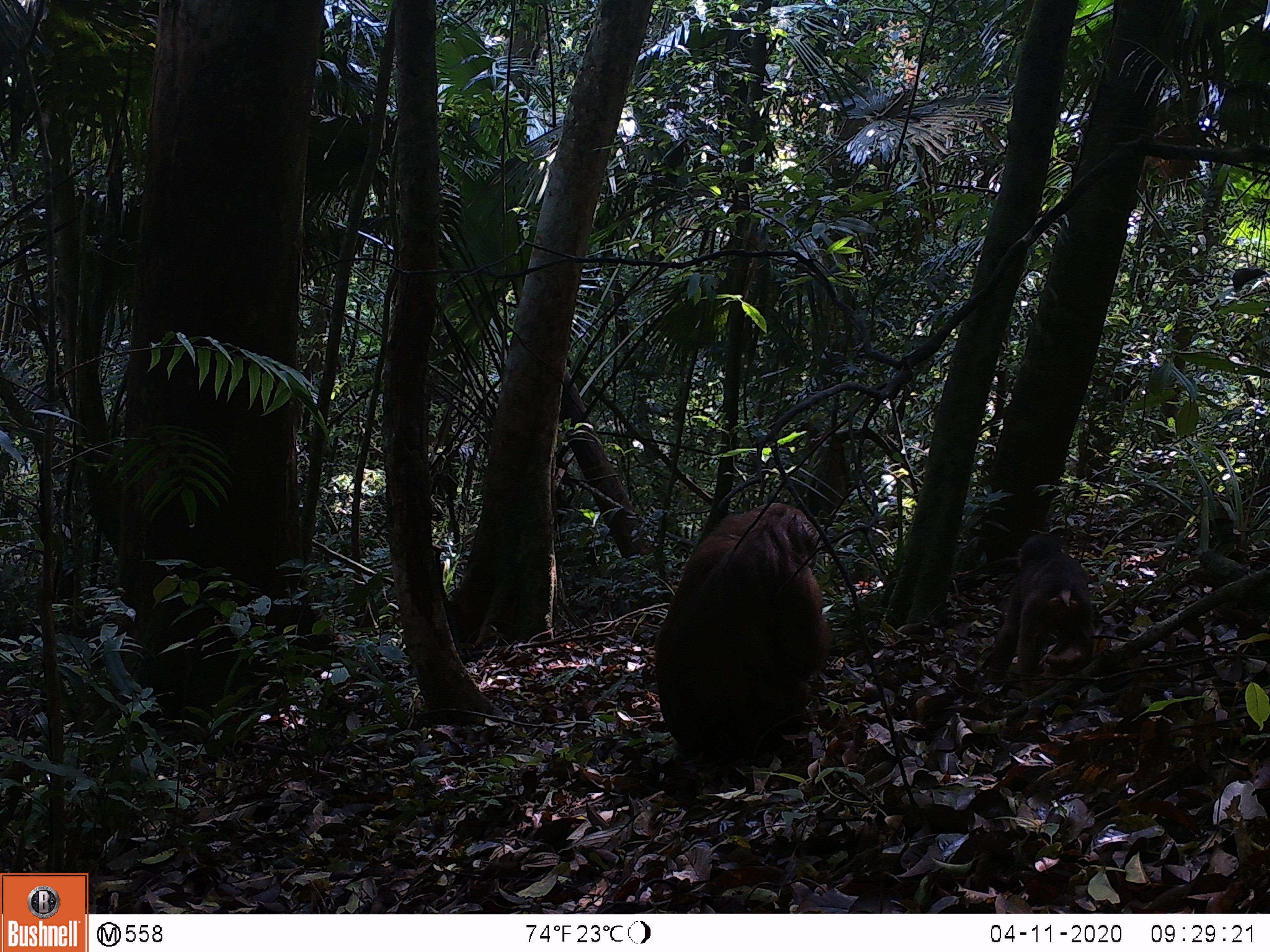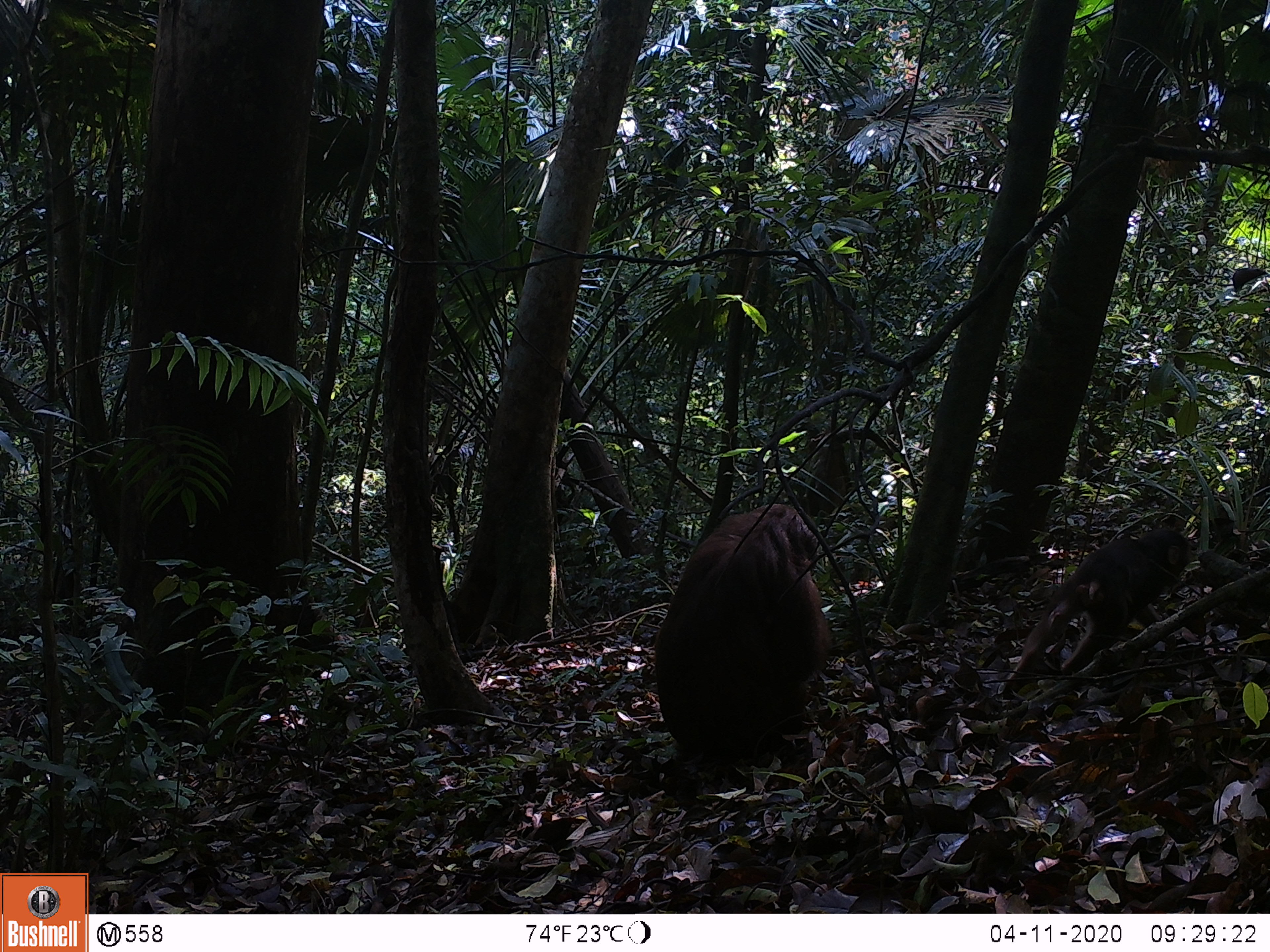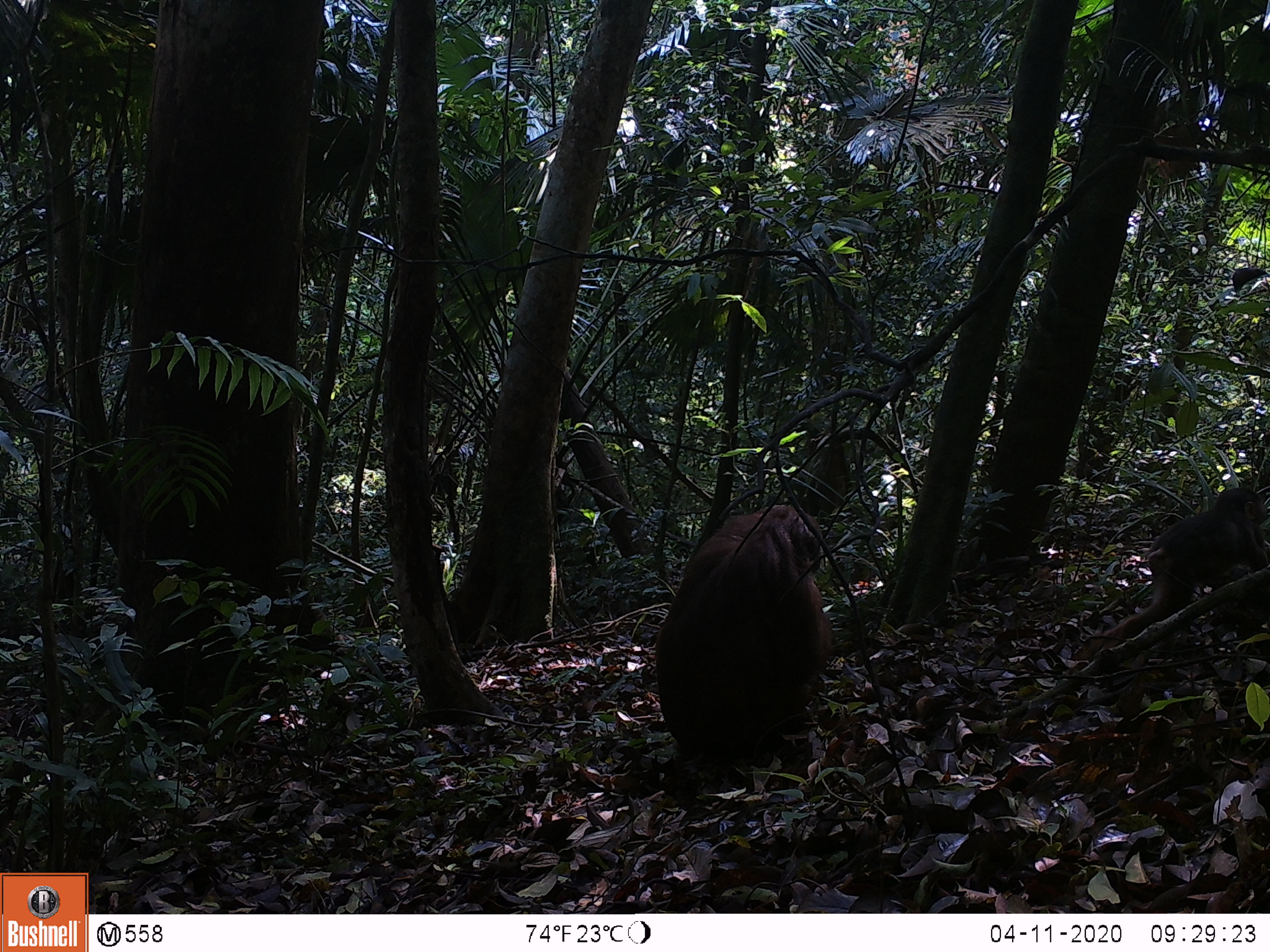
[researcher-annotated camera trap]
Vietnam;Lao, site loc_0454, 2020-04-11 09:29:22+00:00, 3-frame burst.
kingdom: Animalia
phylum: Chordata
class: Mammalia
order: Primates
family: Cercopithecidae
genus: Macaca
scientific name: Macaca arctoides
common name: stump-tailed macaque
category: stump tailed macaque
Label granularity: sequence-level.